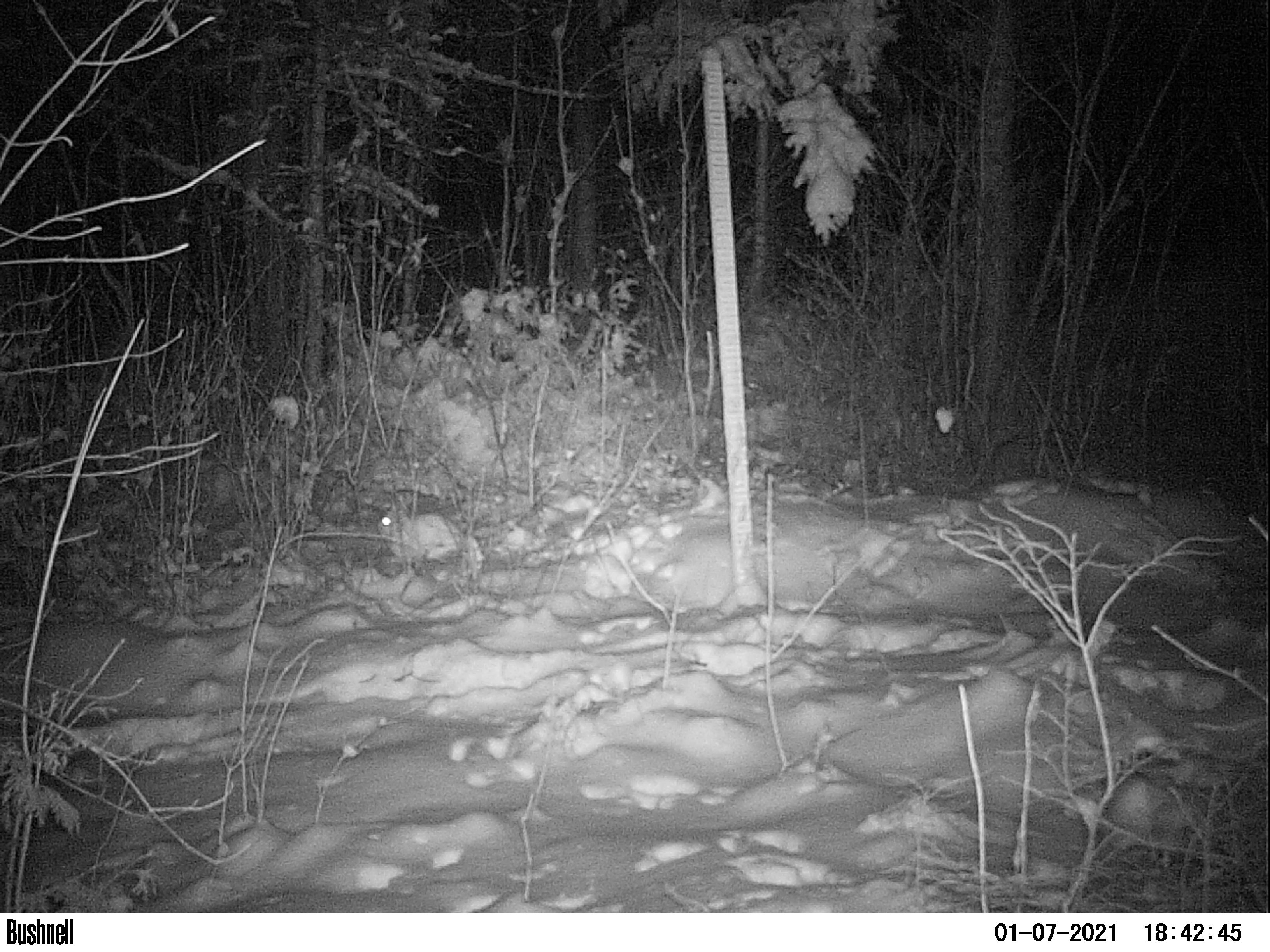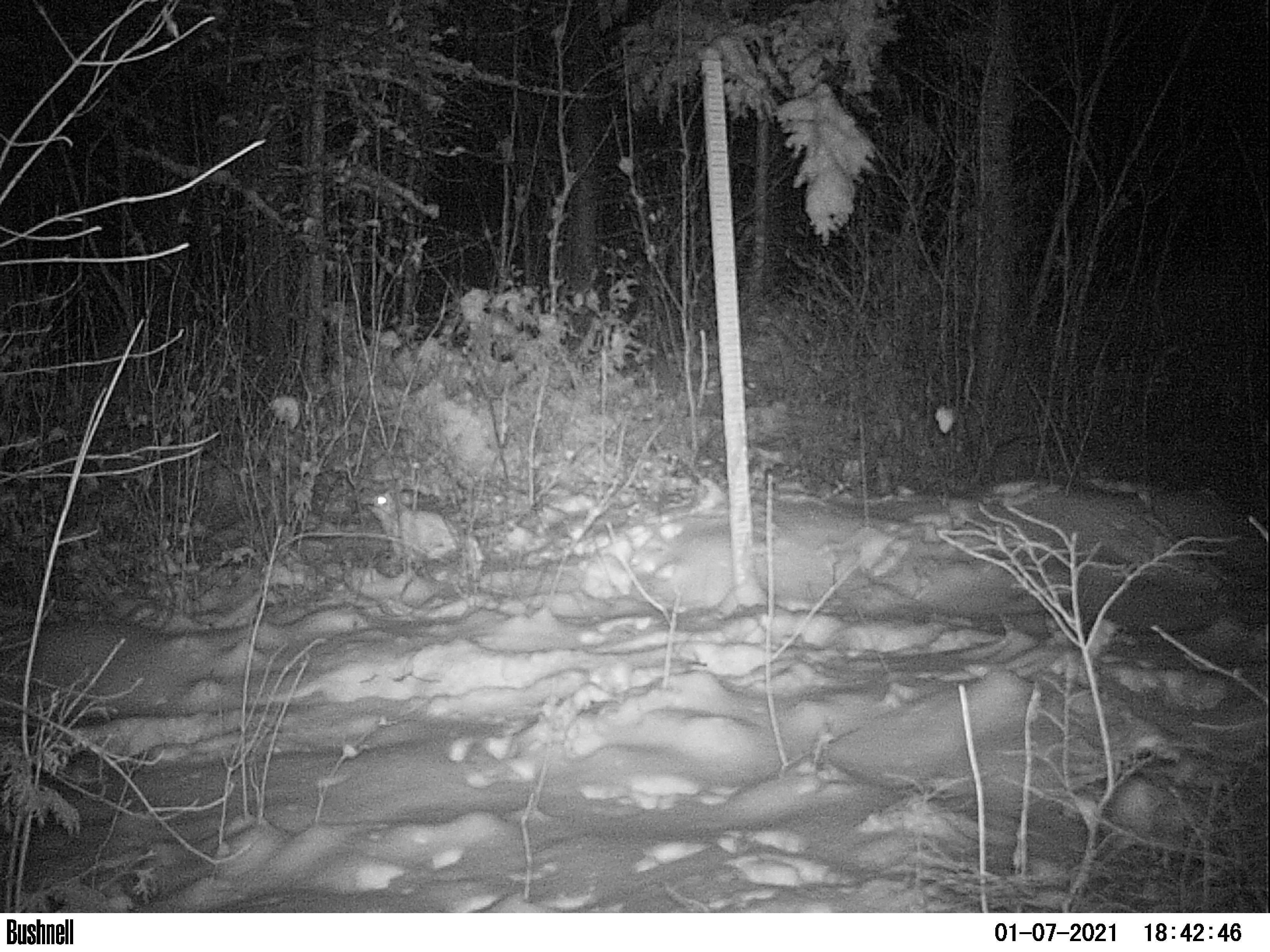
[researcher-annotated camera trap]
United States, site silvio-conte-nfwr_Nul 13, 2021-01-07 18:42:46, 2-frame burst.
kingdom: Animalia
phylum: Chordata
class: Mammalia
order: Lagomorpha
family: Leporidae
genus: Lepus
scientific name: Lepus americanus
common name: snowshoe hare